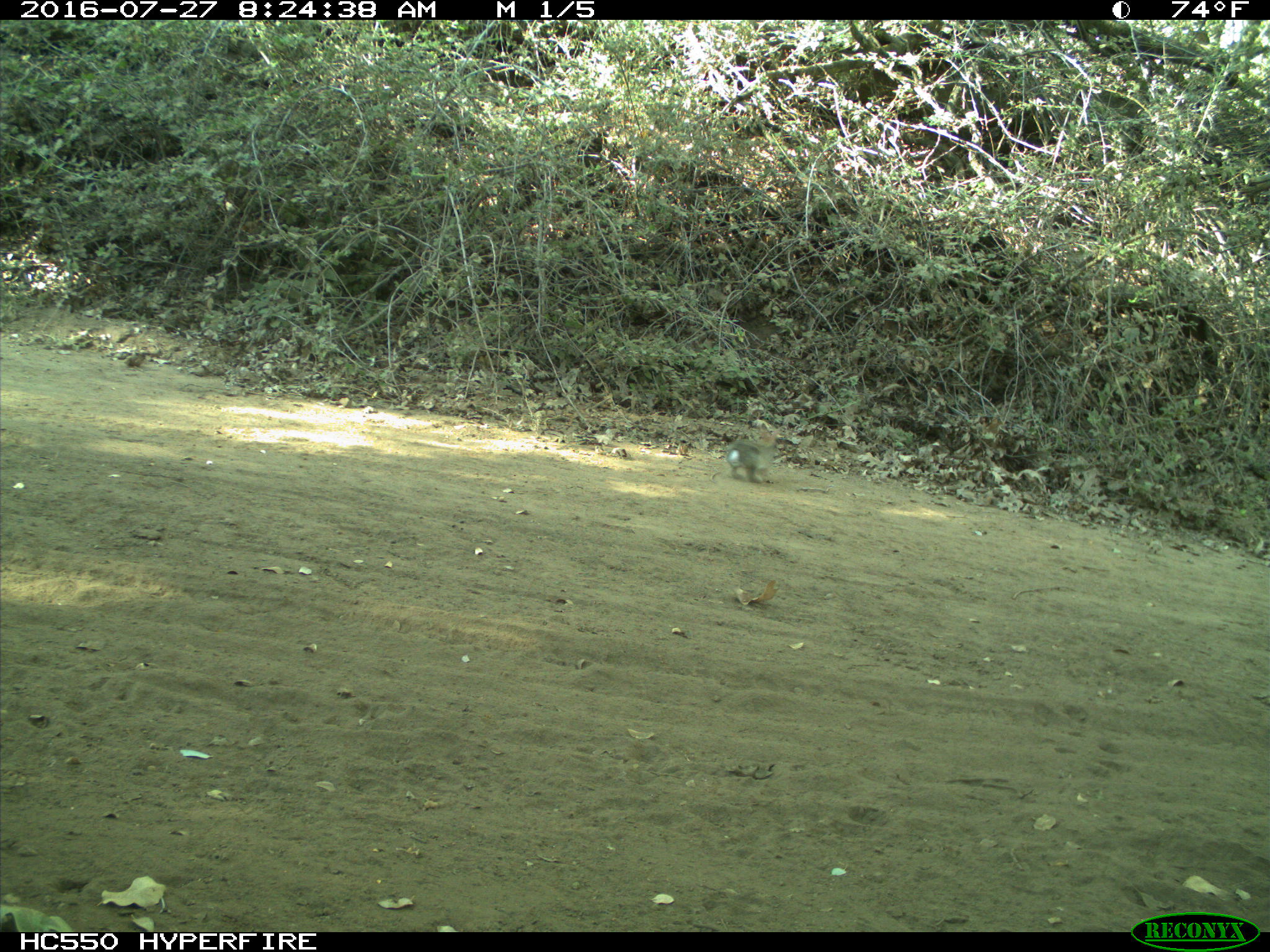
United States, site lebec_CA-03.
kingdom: Animalia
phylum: Chordata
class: Mammalia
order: Lagomorpha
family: Leporidae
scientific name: Leporidae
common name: rabbits and hares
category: unidentified rabbit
Unidentified rabbit (rabbits and hares) (Leporidae).